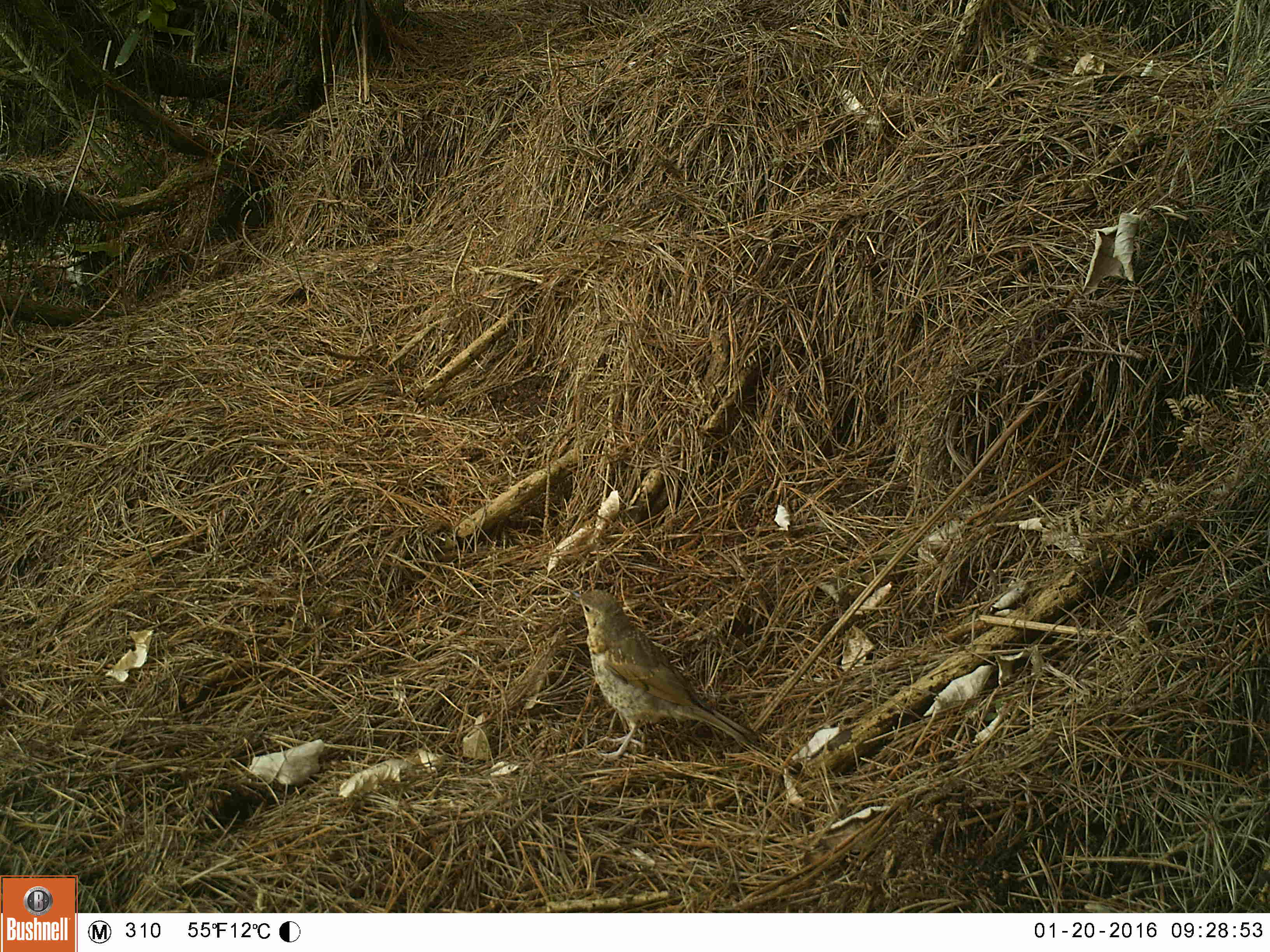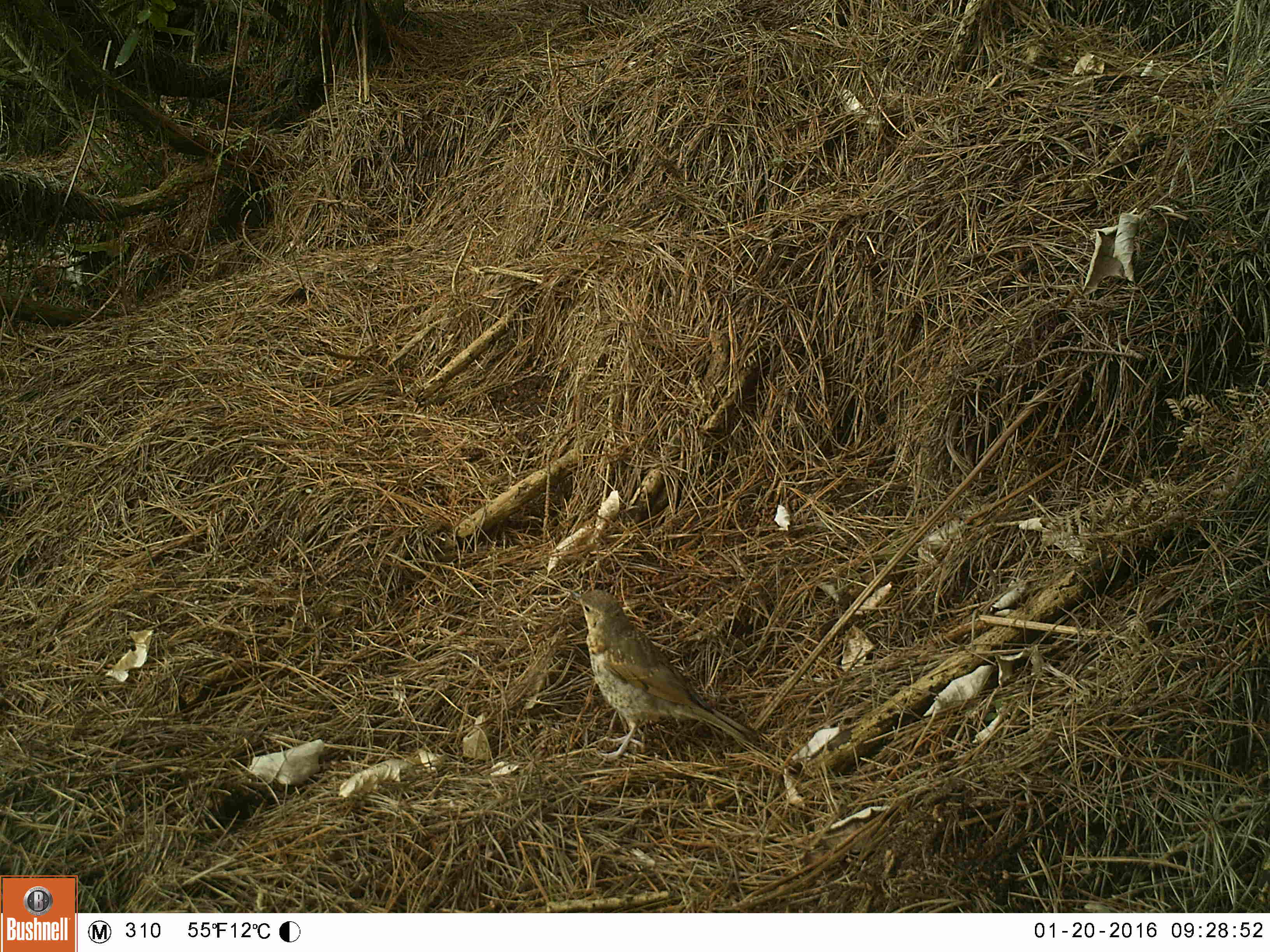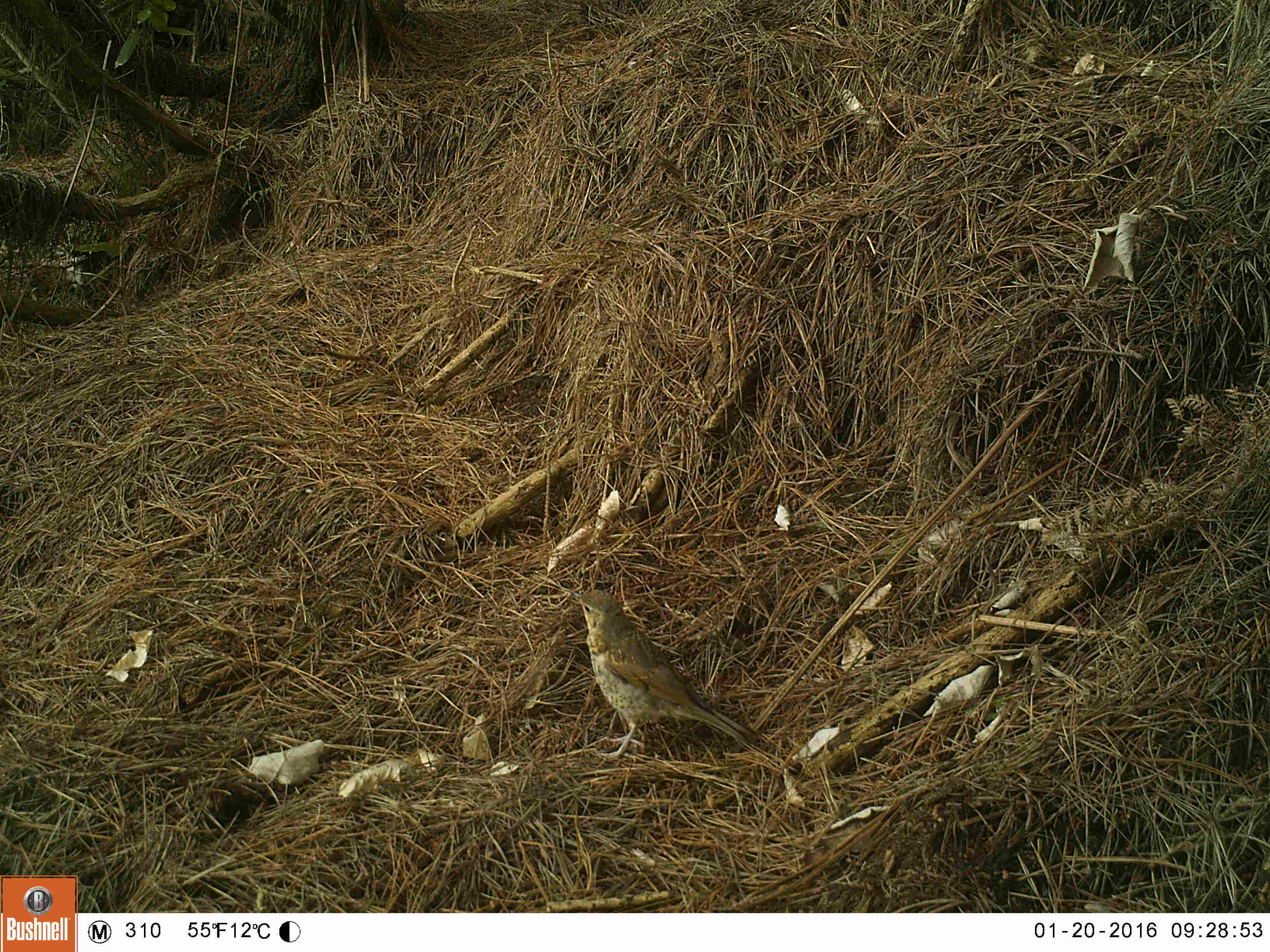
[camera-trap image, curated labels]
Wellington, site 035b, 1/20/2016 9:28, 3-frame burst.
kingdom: Animalia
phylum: Chordata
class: Aves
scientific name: Aves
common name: bird